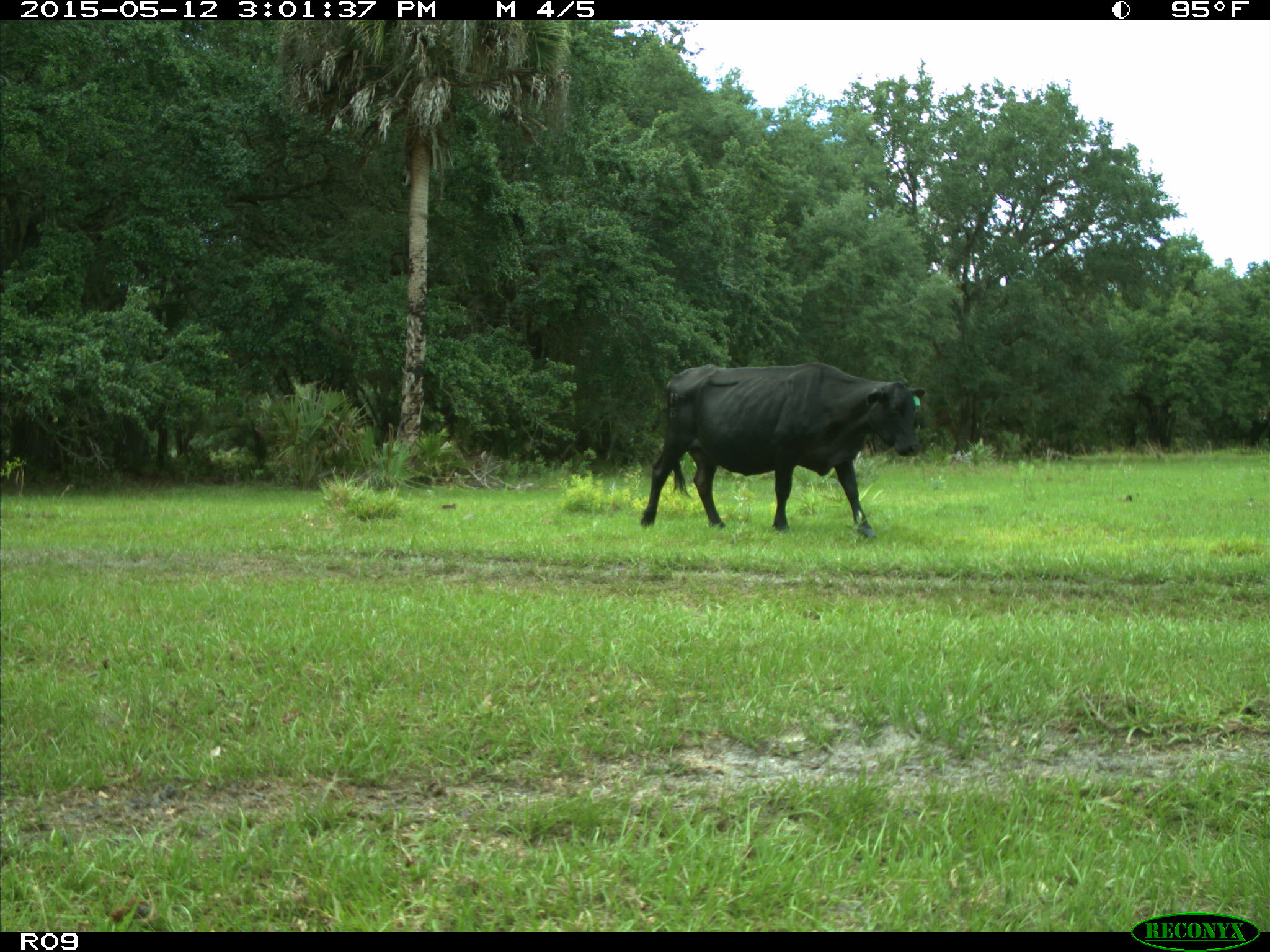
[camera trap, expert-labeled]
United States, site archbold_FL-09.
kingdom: Animalia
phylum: Chordata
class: Mammalia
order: Artiodactyla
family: Bovidae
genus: Bos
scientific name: Bos taurus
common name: domestic cow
Bos taurus (domestic cow).